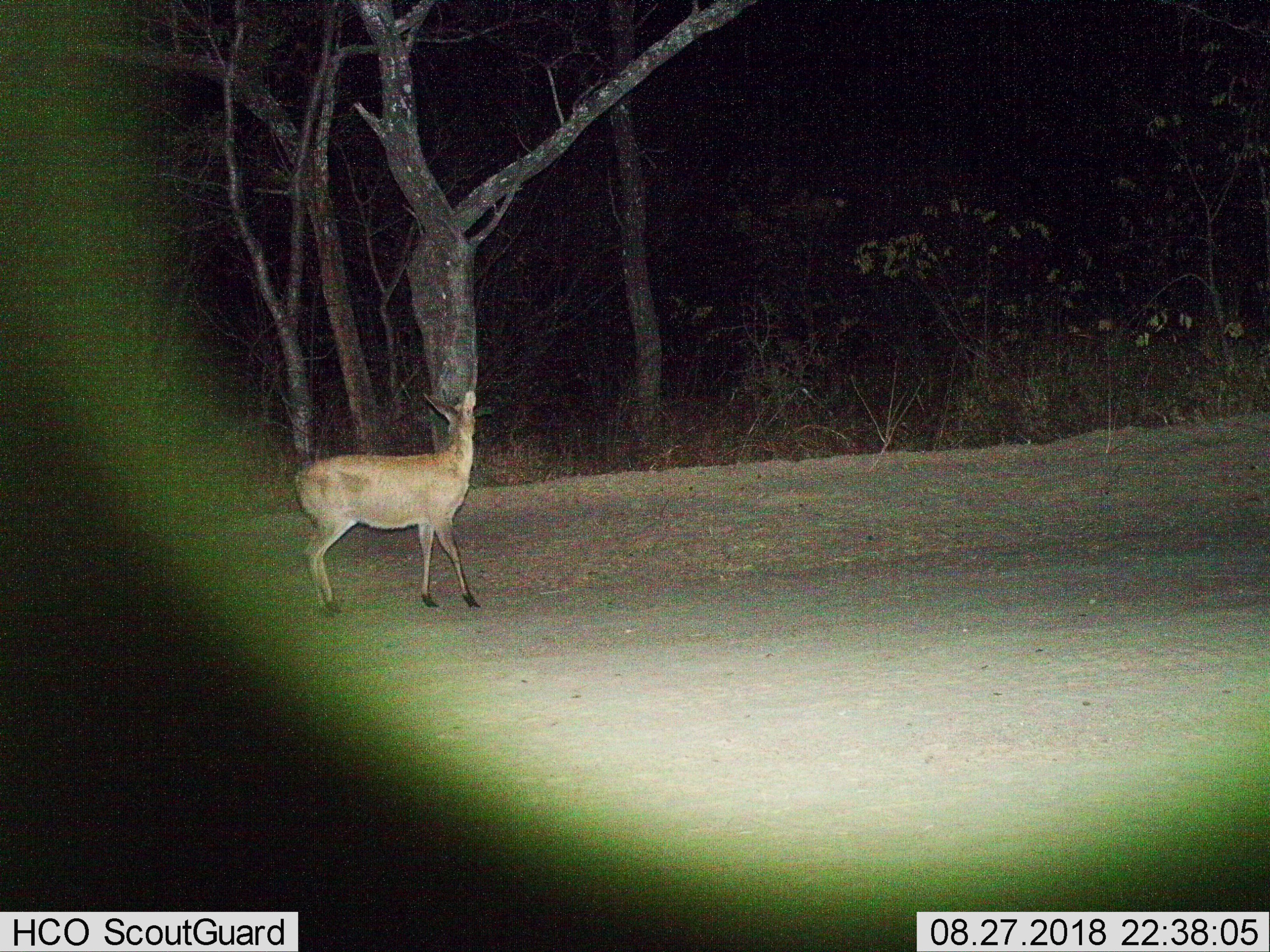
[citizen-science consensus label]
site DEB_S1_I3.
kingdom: Animalia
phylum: Chordata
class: Mammalia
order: Artiodactyla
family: Bovidae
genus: Sylvicapra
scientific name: Sylvicapra grimmia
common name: common duiker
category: duikercommongrey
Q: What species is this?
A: Duikercommongrey (common duiker) (Sylvicapra grimmia).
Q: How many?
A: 1.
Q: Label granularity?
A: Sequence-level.